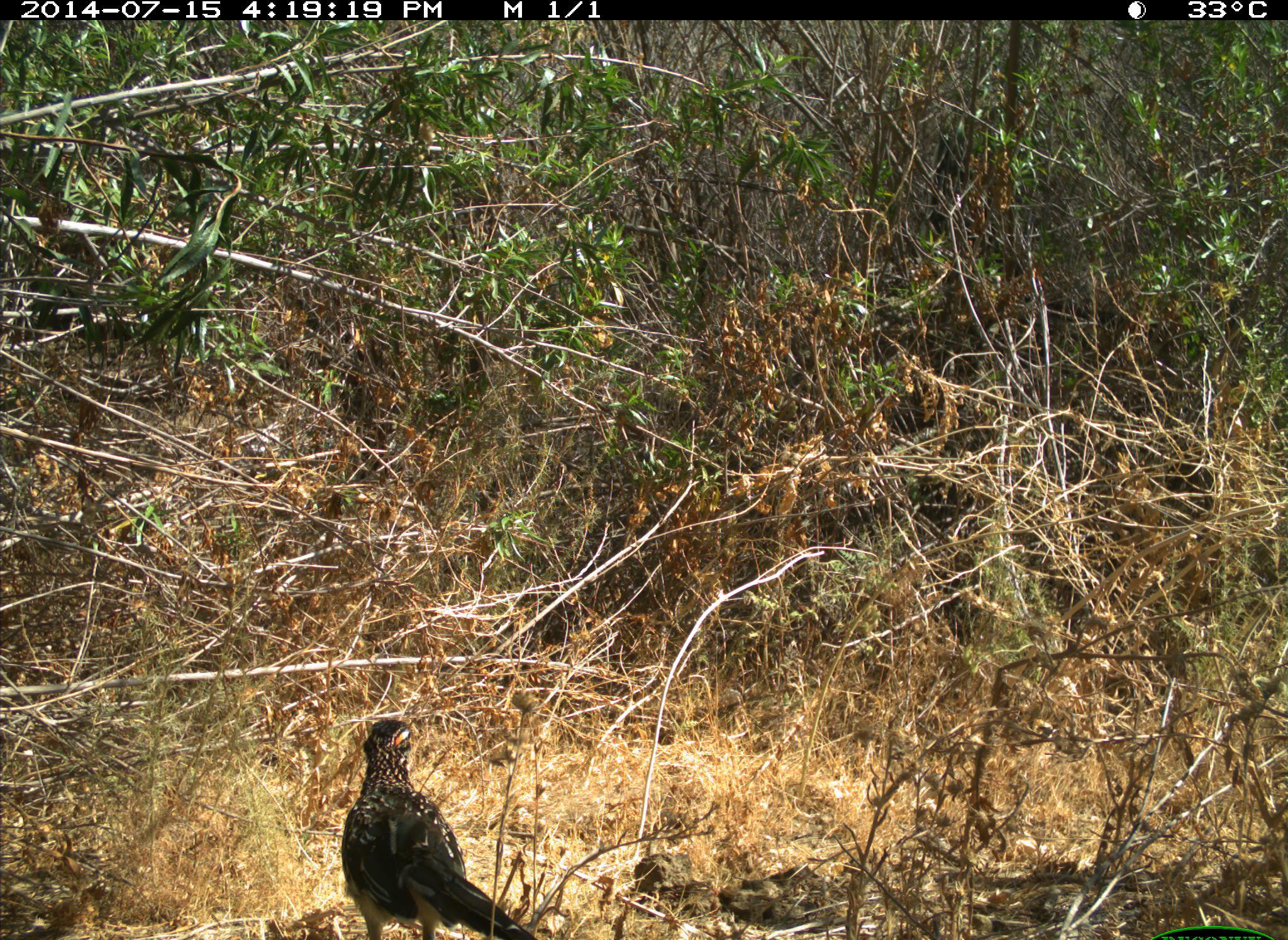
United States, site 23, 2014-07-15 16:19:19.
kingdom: Animalia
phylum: Chordata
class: Aves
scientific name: Aves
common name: bird